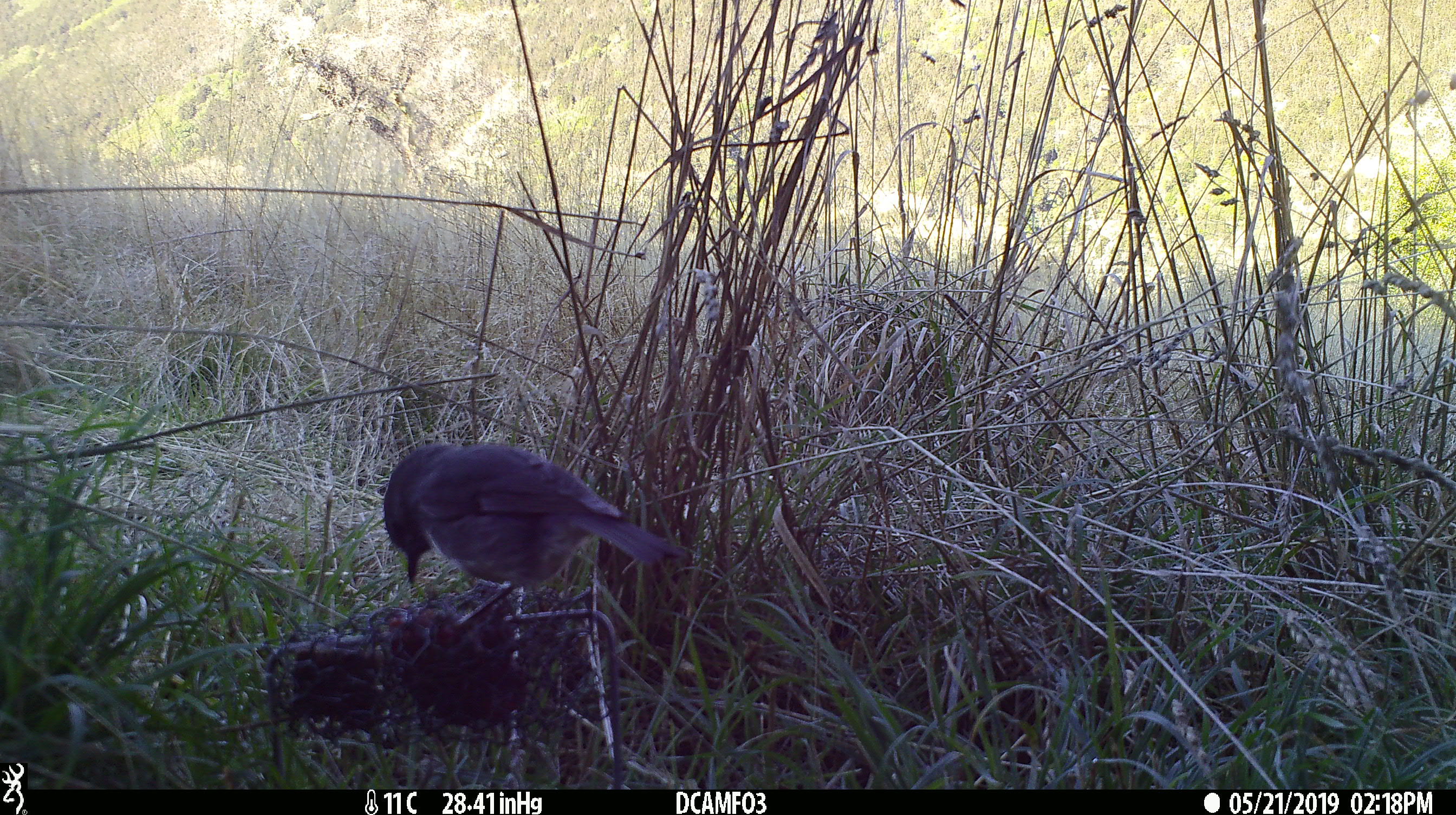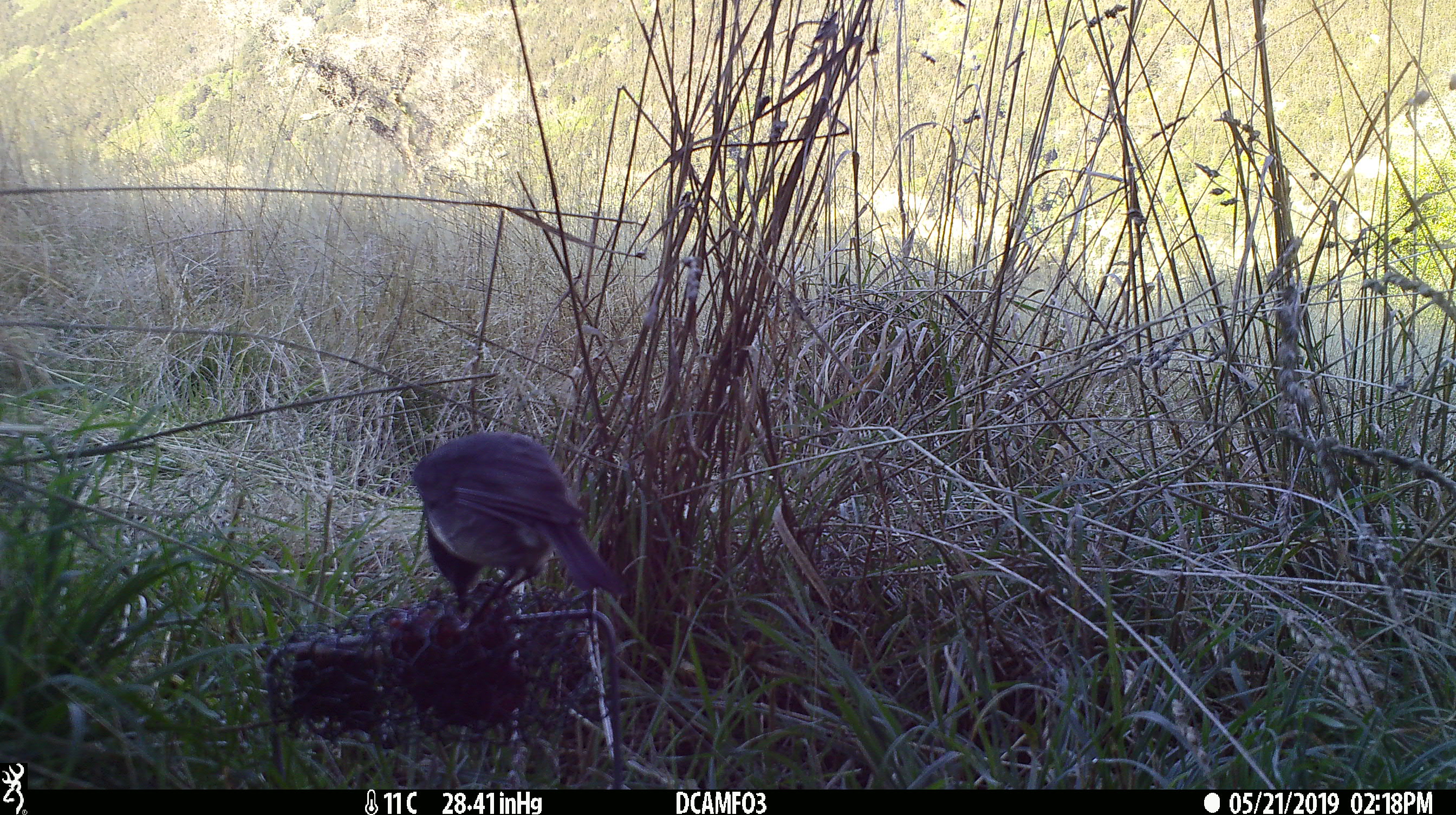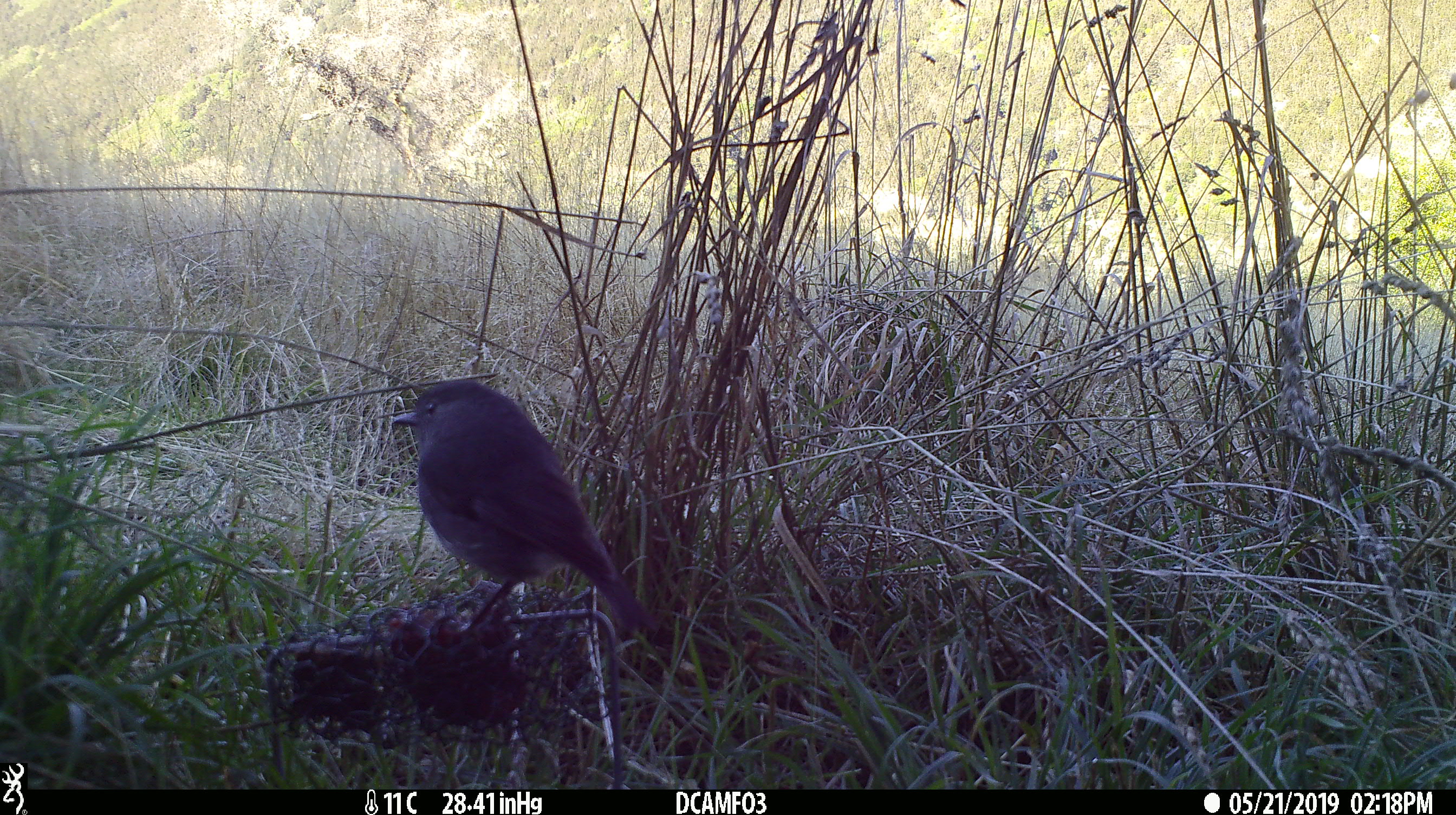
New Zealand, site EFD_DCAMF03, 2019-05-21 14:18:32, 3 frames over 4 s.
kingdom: Animalia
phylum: Chordata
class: Aves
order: Passeriformes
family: Petroicidae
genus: Petroica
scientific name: Petroica australis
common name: new zealand robin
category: robin